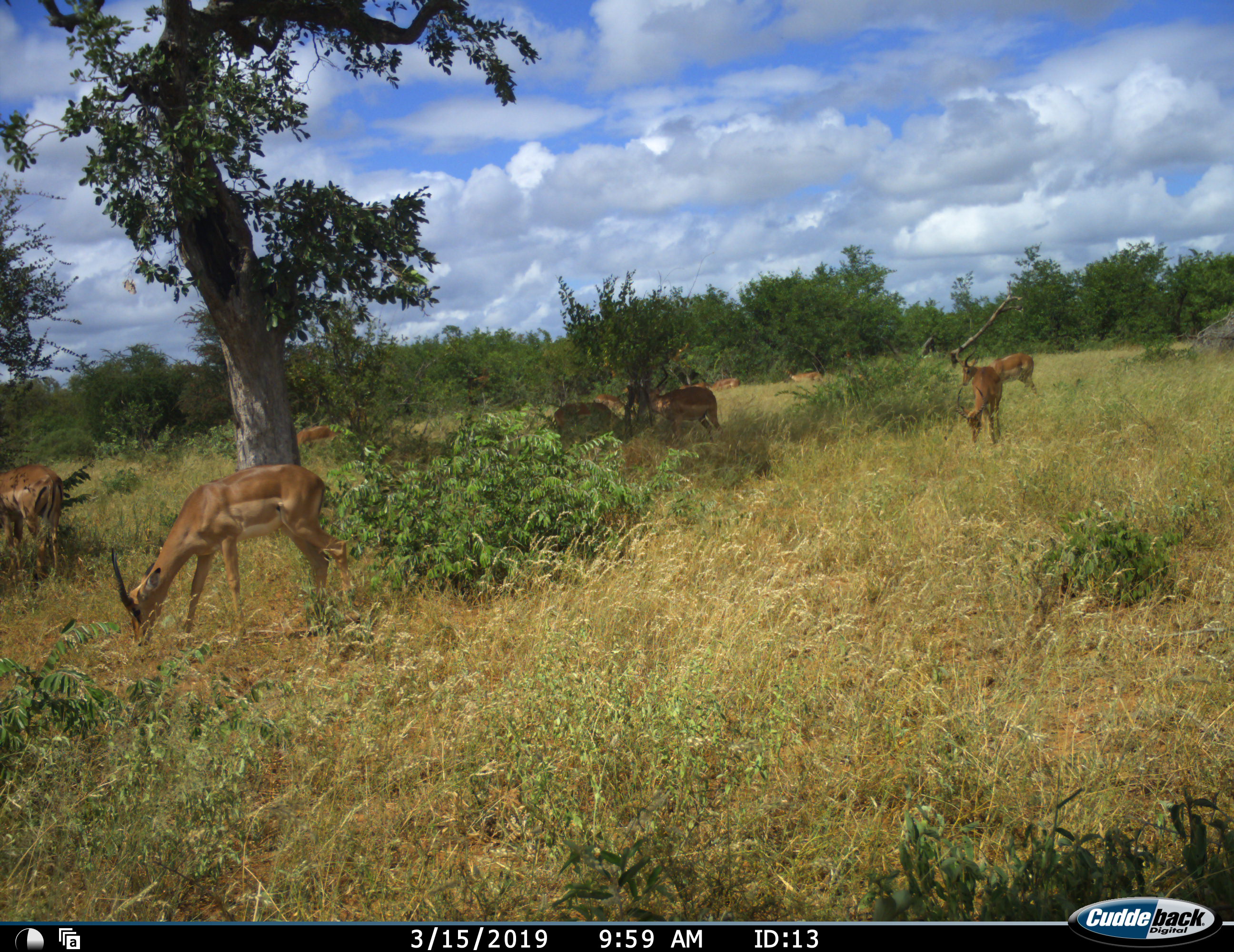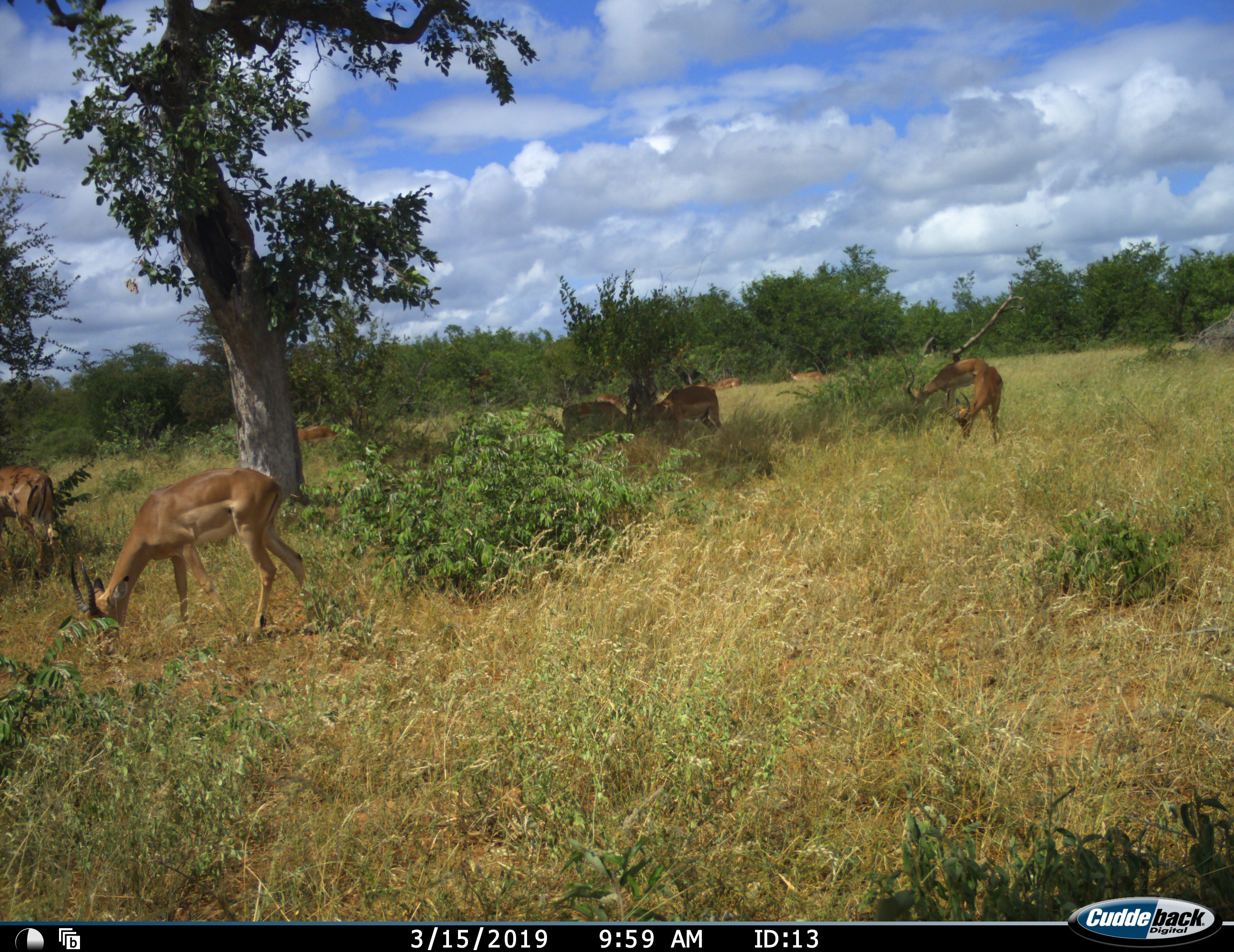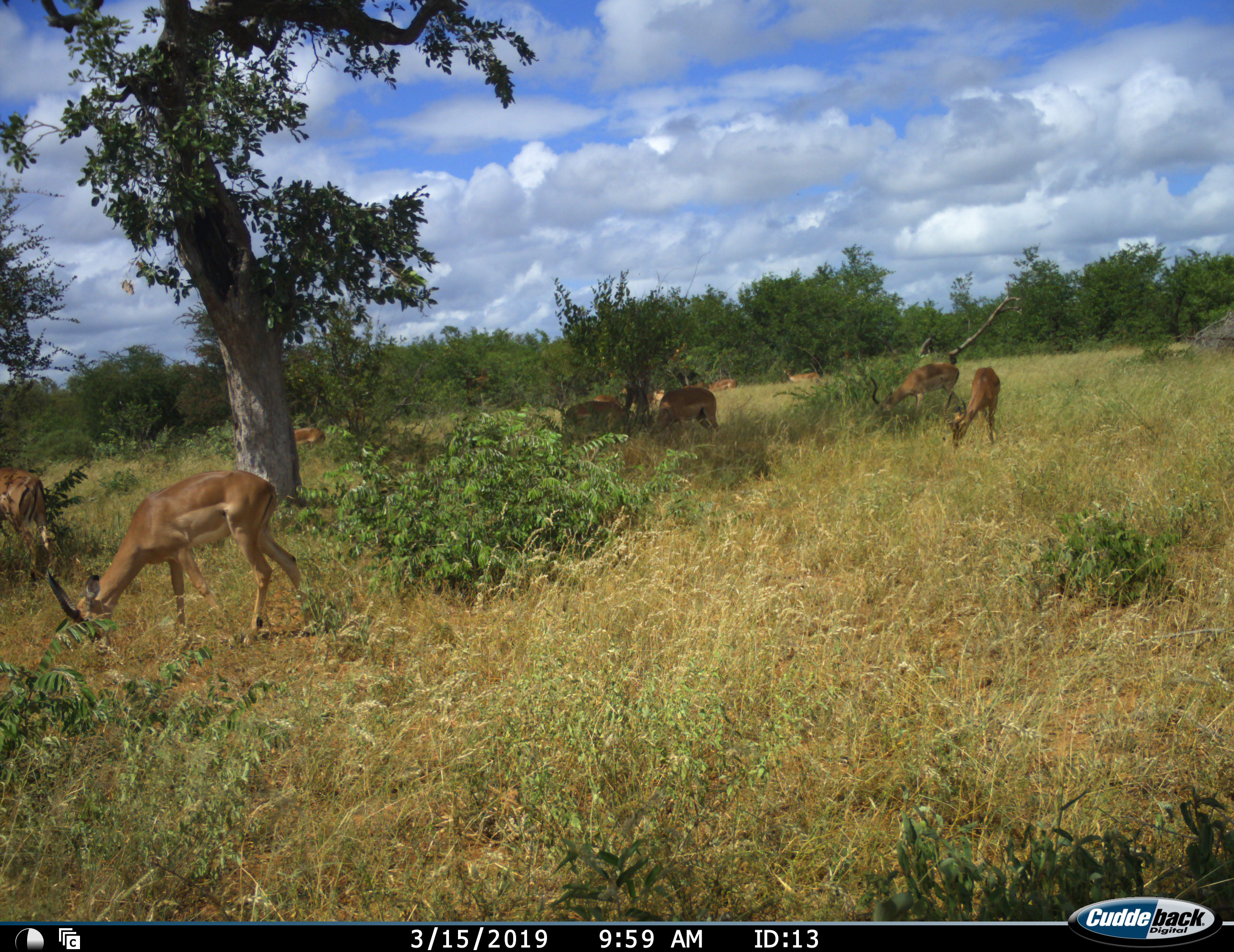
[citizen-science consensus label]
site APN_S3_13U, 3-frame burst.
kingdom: Animalia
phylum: Chordata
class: Mammalia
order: Artiodactyla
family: Bovidae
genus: Aepyceros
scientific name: Aepyceros melampus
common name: impala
Impala (Aepyceros melampus), count 11-50. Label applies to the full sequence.